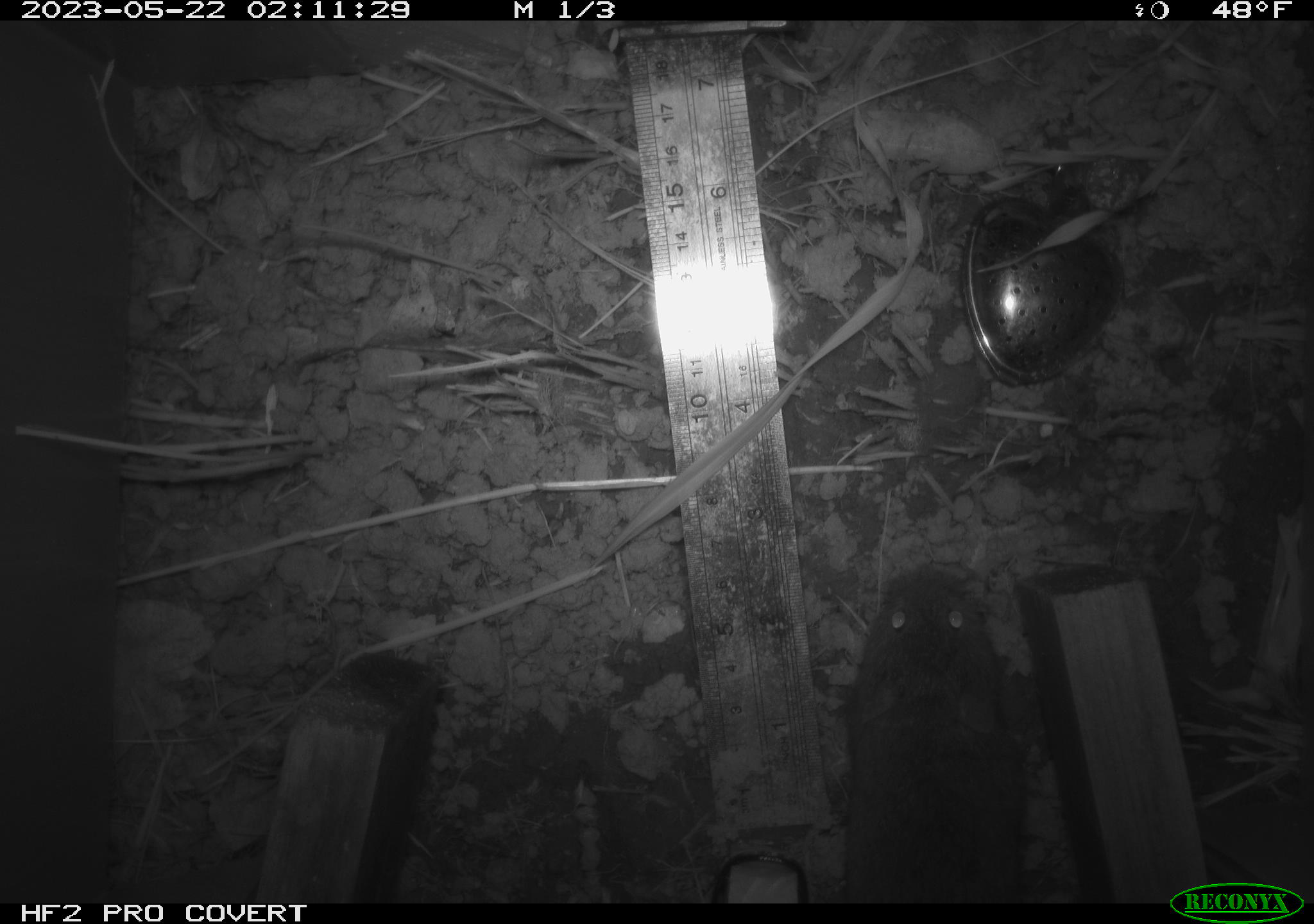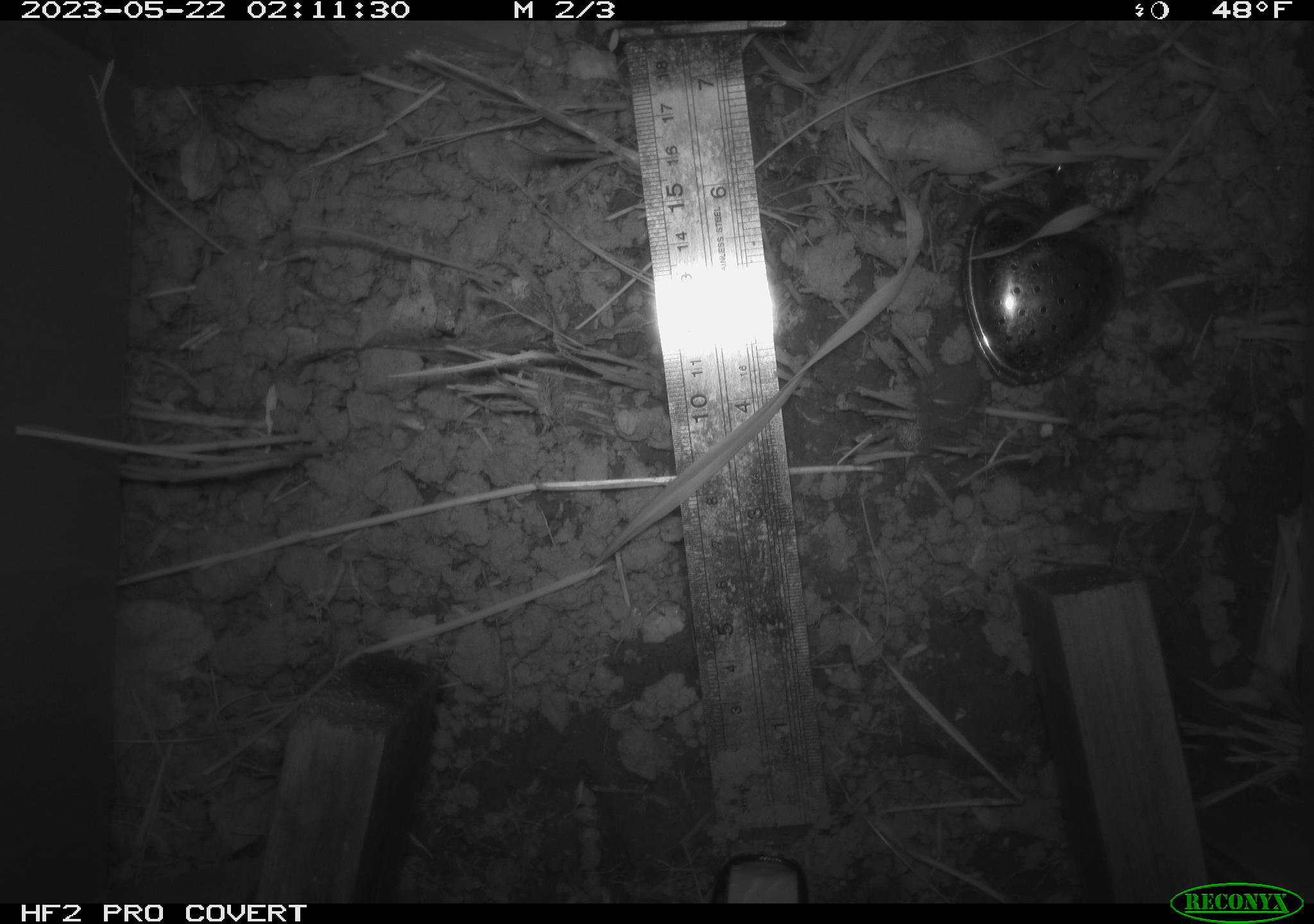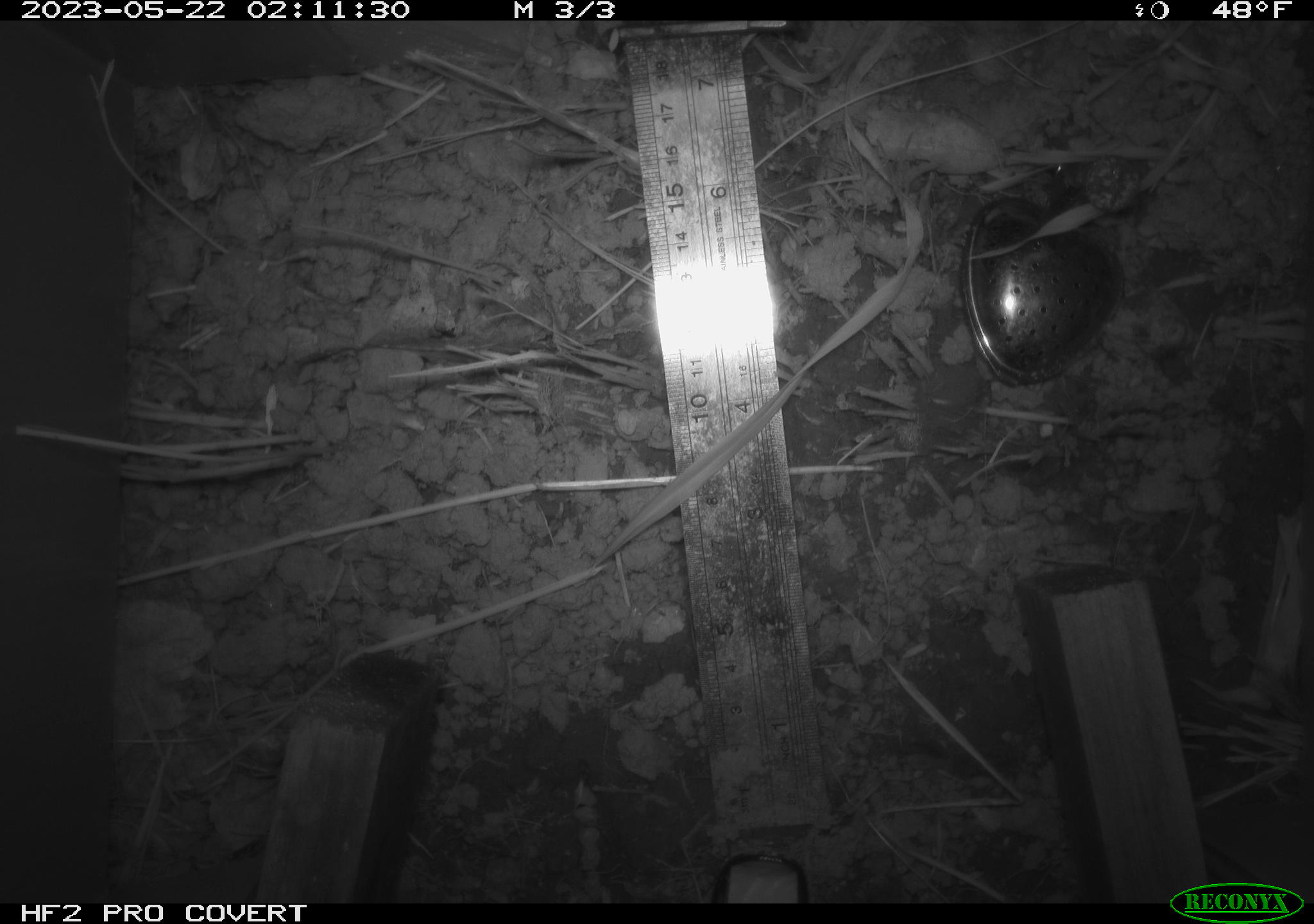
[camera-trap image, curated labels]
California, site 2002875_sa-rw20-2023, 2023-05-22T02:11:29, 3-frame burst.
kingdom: Animalia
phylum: Chordata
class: Mammalia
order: Rodentia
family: Cricetidae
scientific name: Arvicolinae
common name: voles, lemmings, and muskrats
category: arvicolinae subfamily